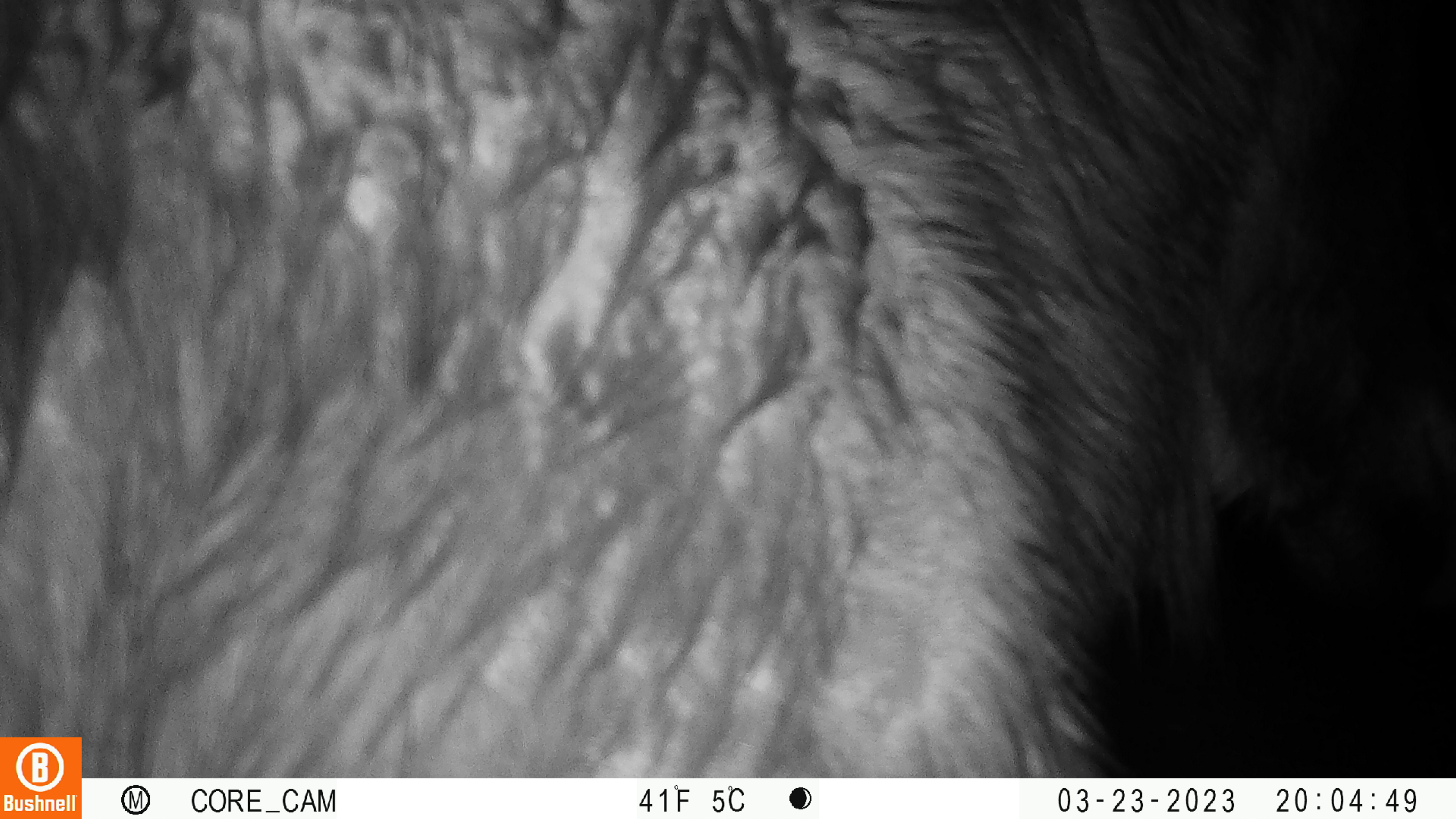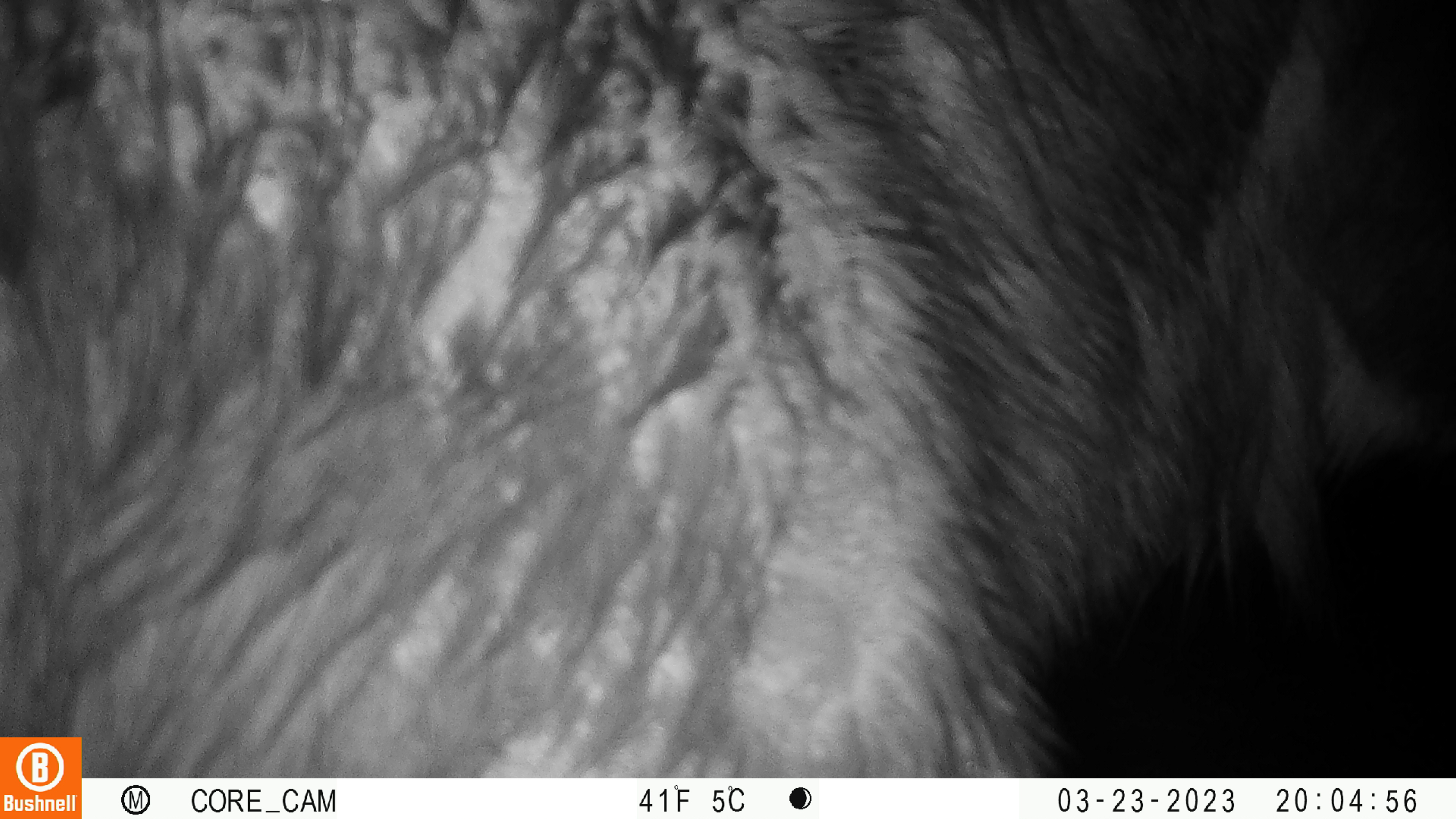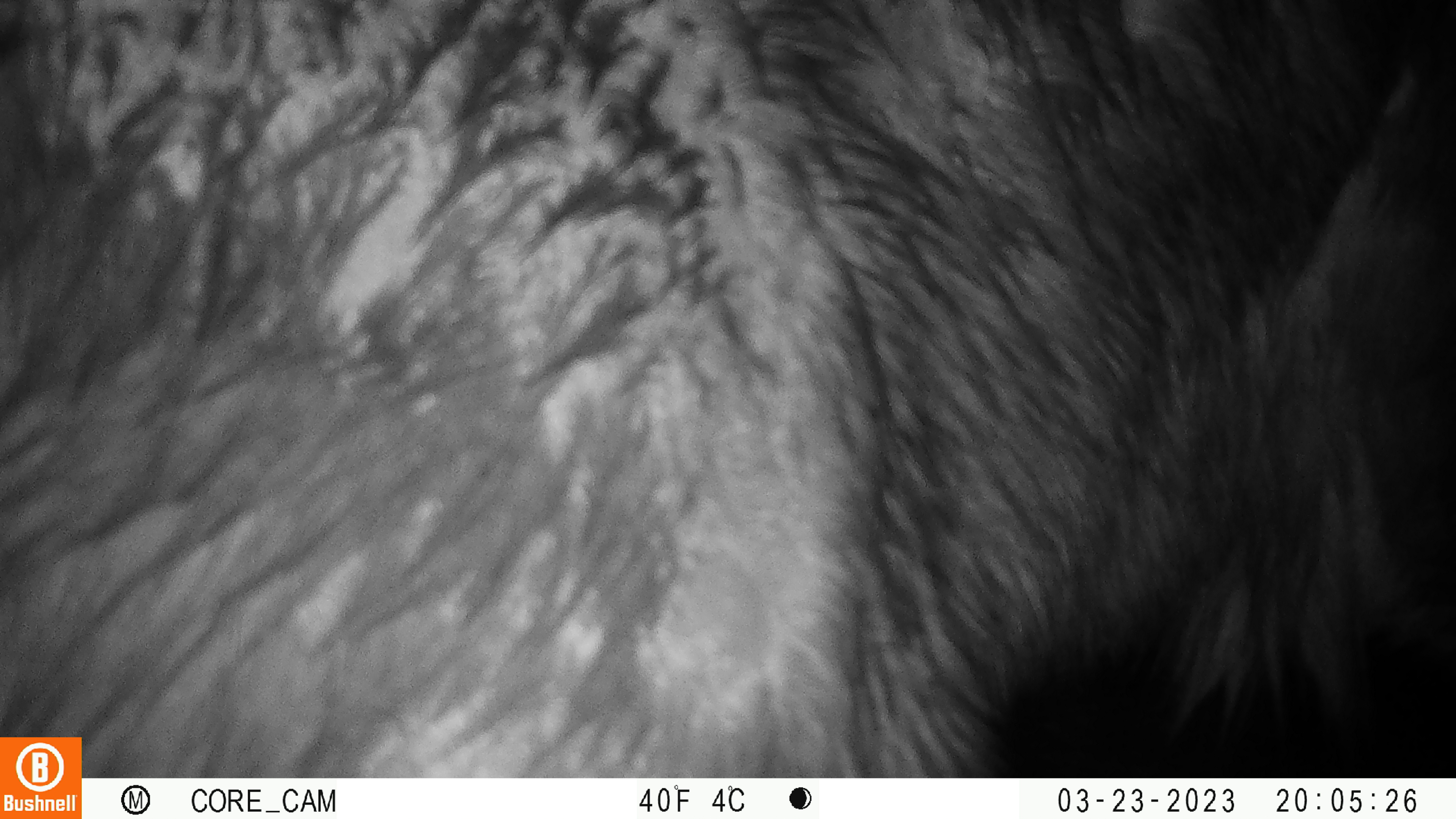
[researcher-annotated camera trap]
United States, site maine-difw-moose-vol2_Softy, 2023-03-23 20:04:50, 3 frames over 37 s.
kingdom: Animalia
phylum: Chordata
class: Mammalia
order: Artiodactyla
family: Cervidae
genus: Alces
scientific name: Alces alces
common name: moose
Moose (Alces alces).